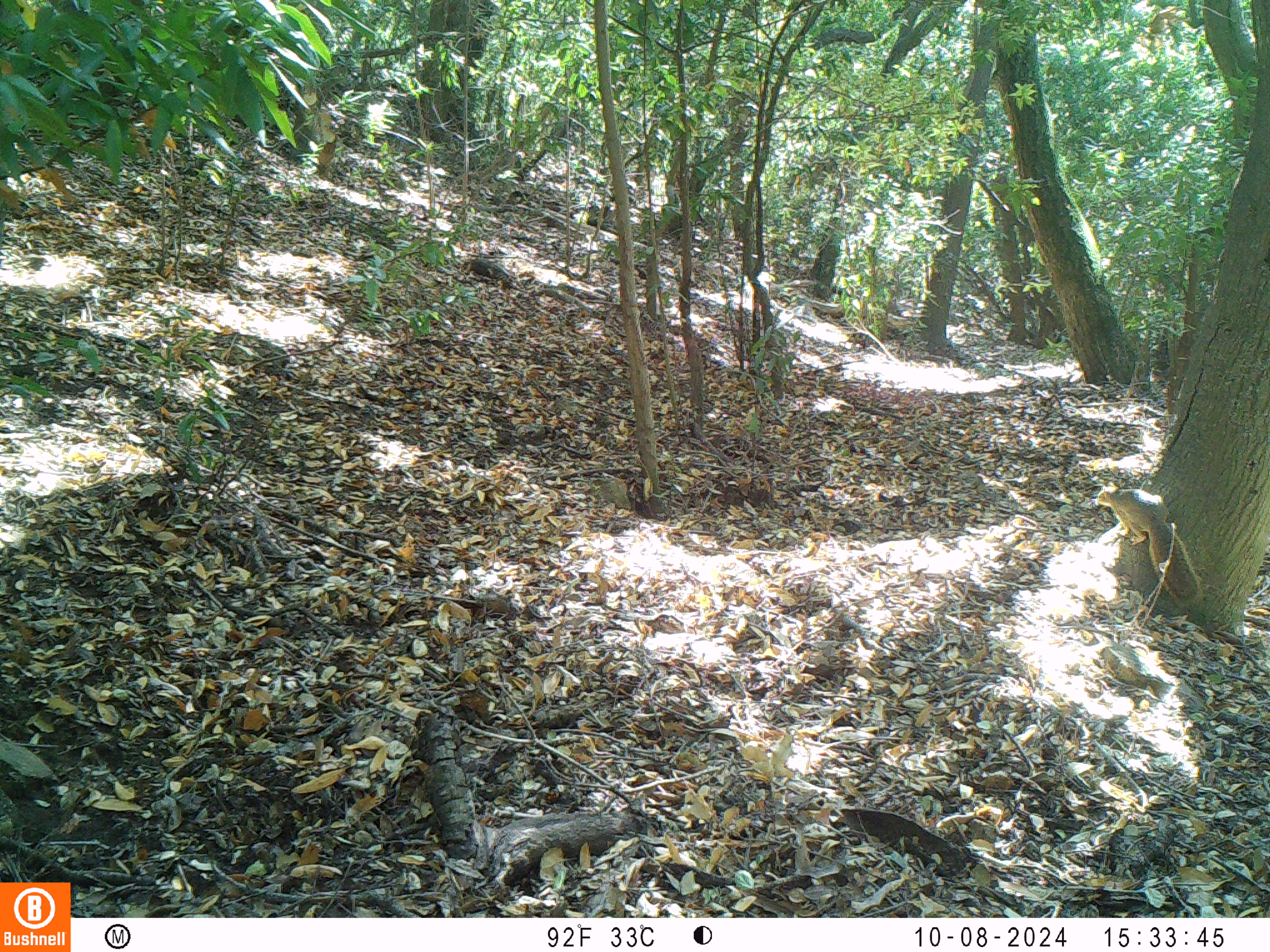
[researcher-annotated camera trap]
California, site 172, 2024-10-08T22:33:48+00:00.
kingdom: Animalia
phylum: Chordata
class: Mammalia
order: Rodentia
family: Sciuridae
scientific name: Sciuridae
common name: squirrel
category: unknown squirrel